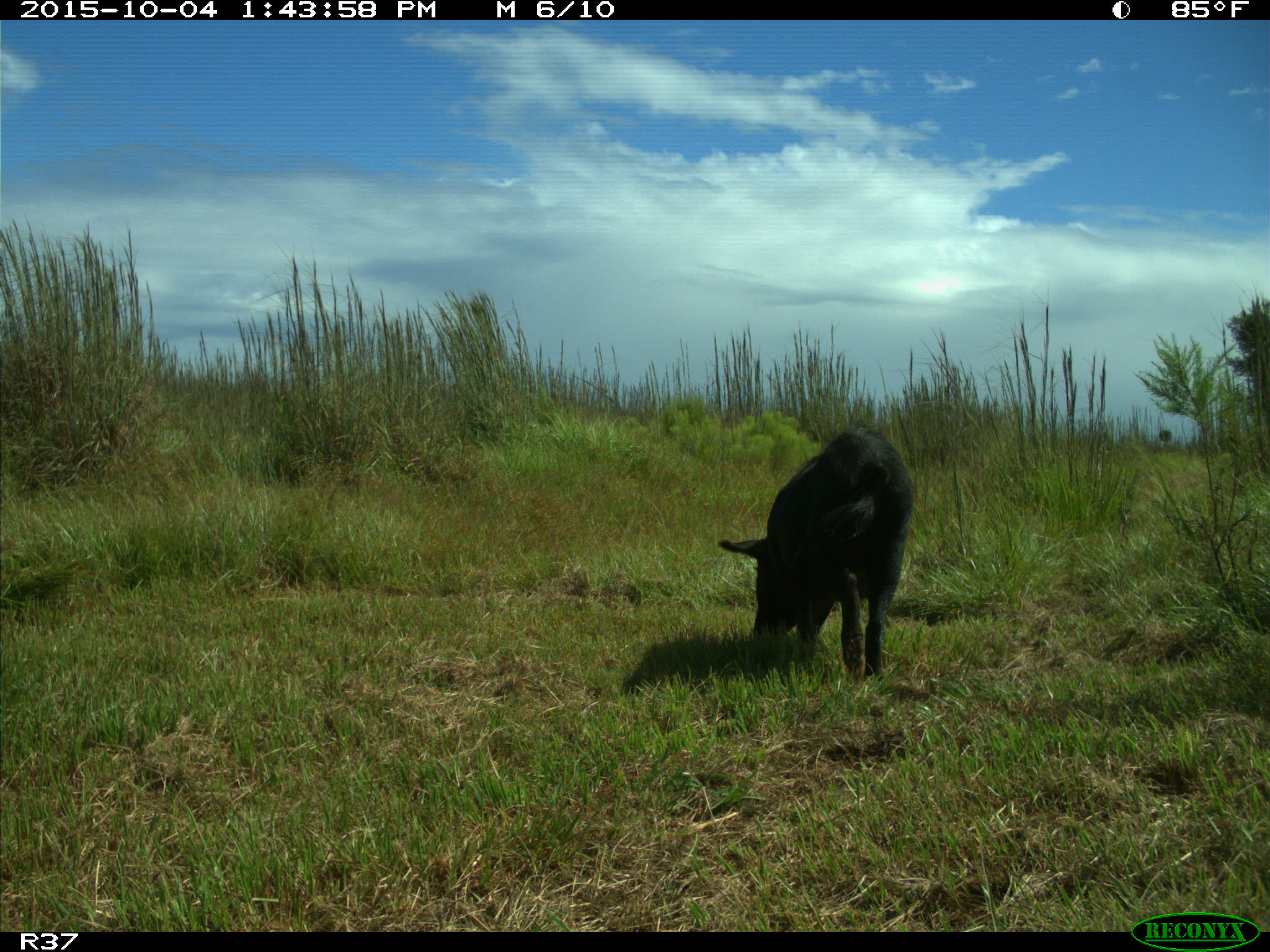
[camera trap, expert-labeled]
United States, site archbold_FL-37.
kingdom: Animalia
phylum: Chordata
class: Mammalia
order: Artiodactyla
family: Suidae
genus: Sus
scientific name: Sus scrofa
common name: wild boar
Sus scrofa (wild boar).